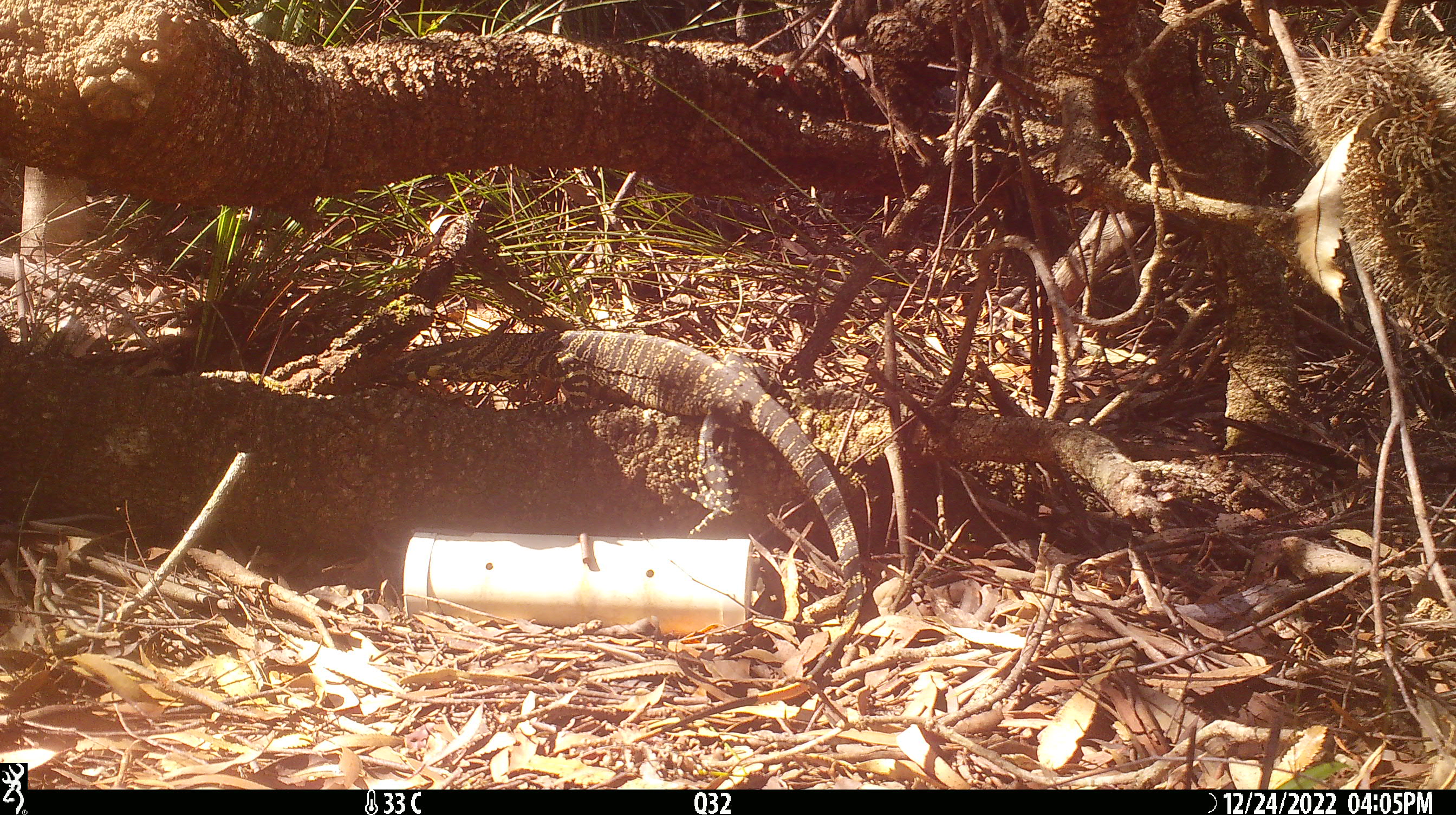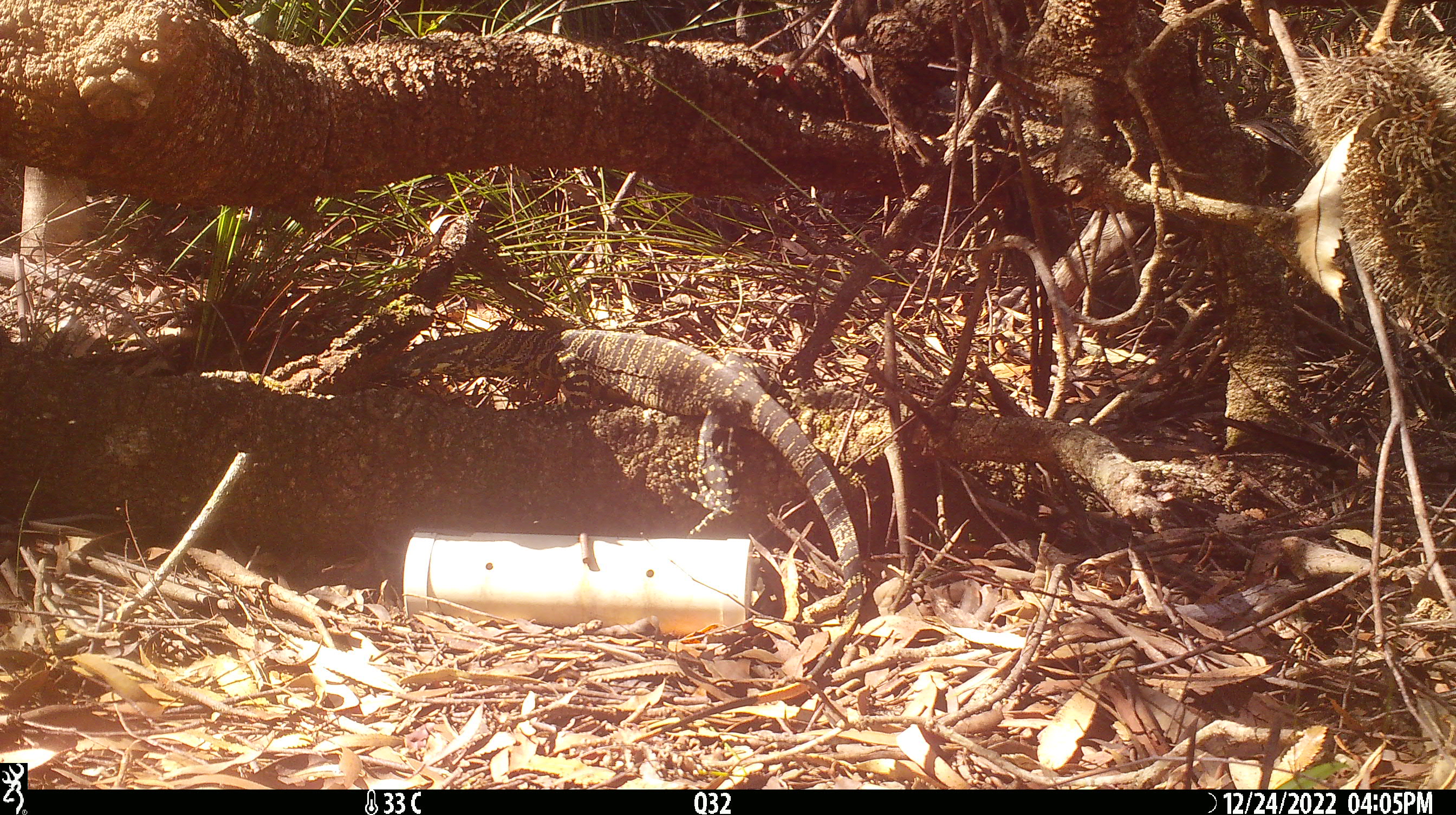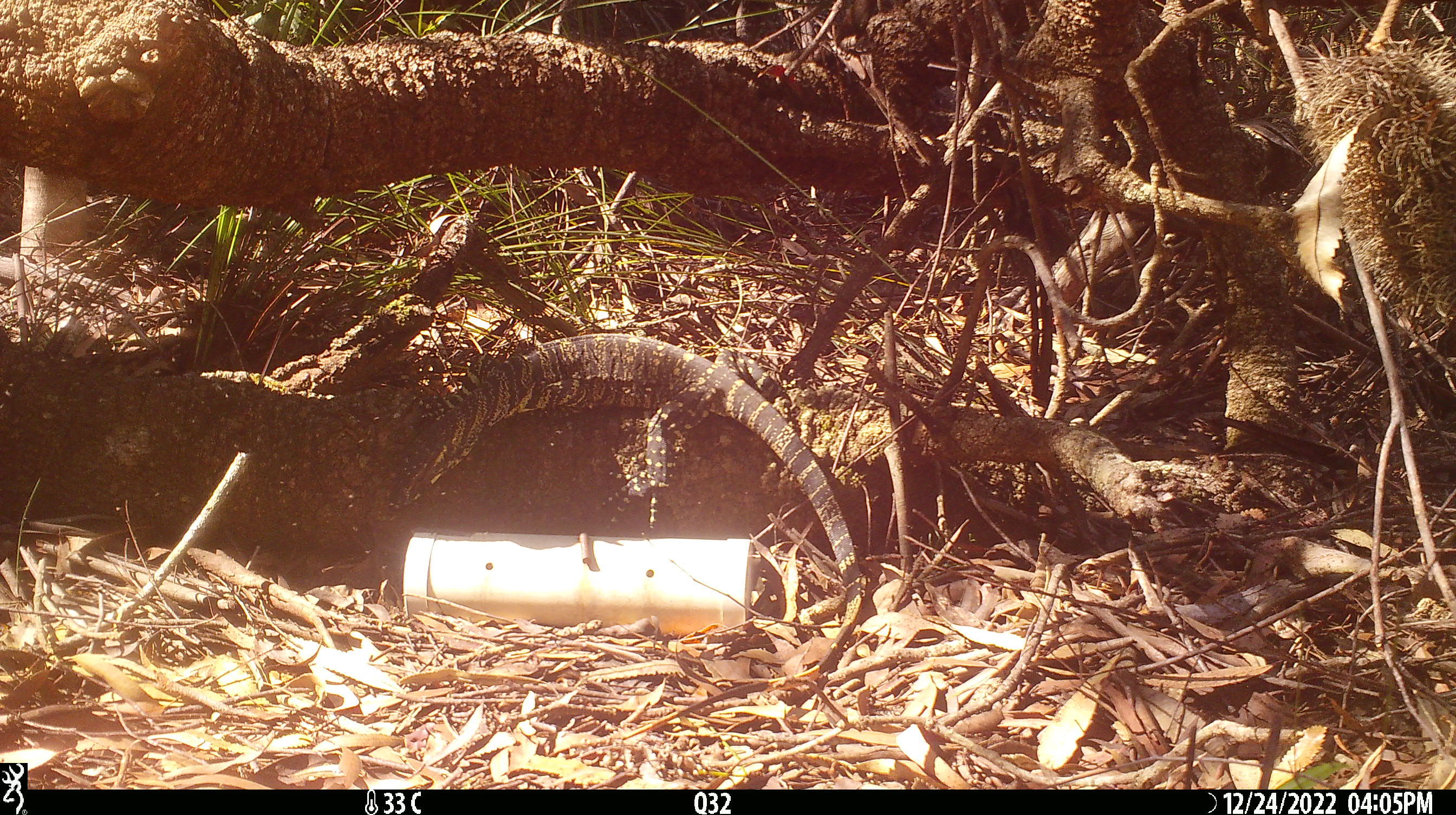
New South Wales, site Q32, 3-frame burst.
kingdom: Animalia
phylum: Chordata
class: Reptilia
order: Squamata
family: Varanidae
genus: Varanus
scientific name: Varanus varius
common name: lace monitor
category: goanna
Goanna (lace monitor) (Varanus varius).